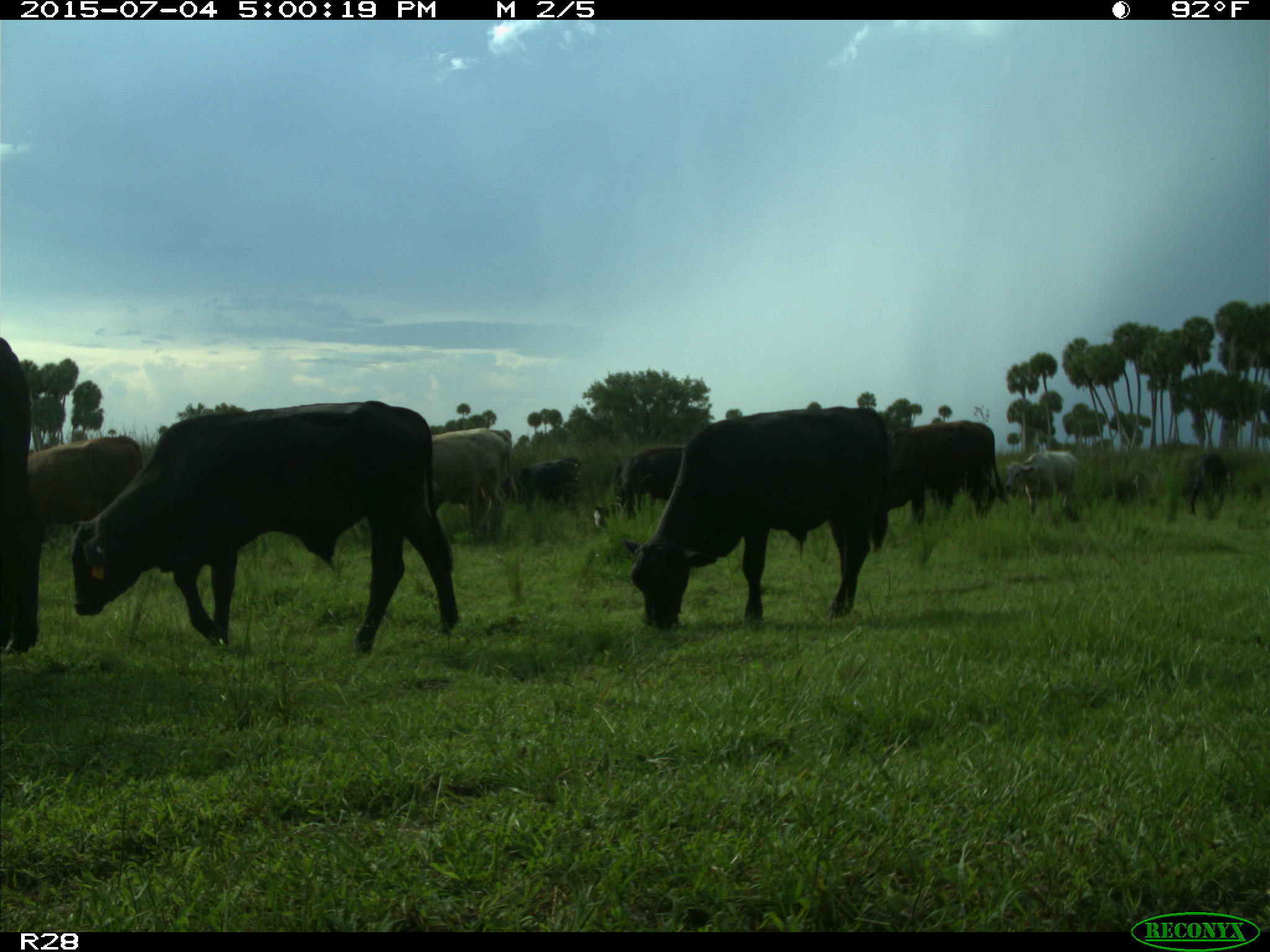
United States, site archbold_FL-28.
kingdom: Animalia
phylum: Chordata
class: Mammalia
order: Artiodactyla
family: Bovidae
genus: Bos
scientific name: Bos taurus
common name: domestic cow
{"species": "Bos taurus (domestic cow)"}